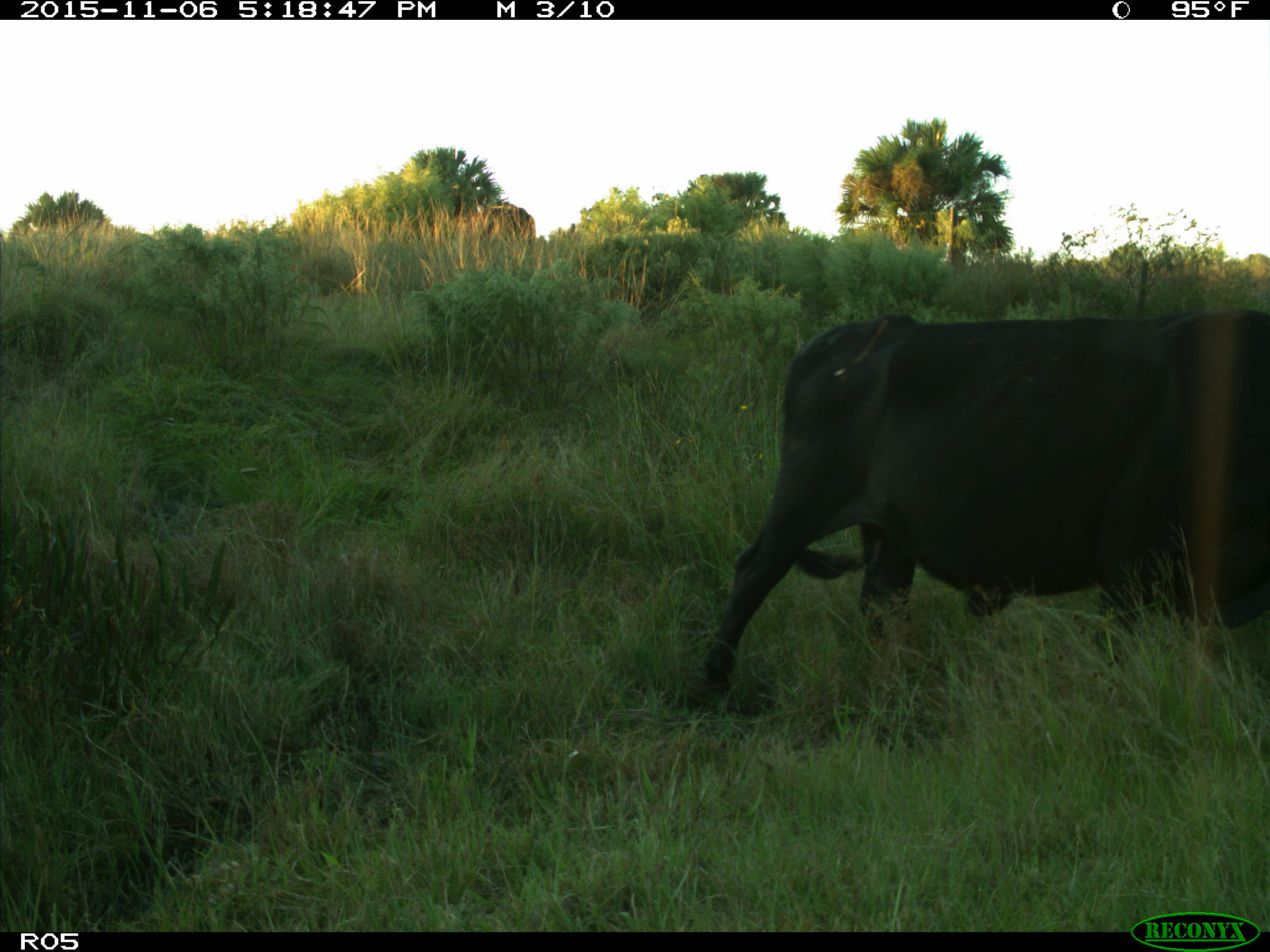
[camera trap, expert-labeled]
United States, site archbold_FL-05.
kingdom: Animalia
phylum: Chordata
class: Mammalia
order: Artiodactyla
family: Bovidae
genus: Bos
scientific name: Bos taurus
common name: domestic cow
Bos taurus (domestic cow).